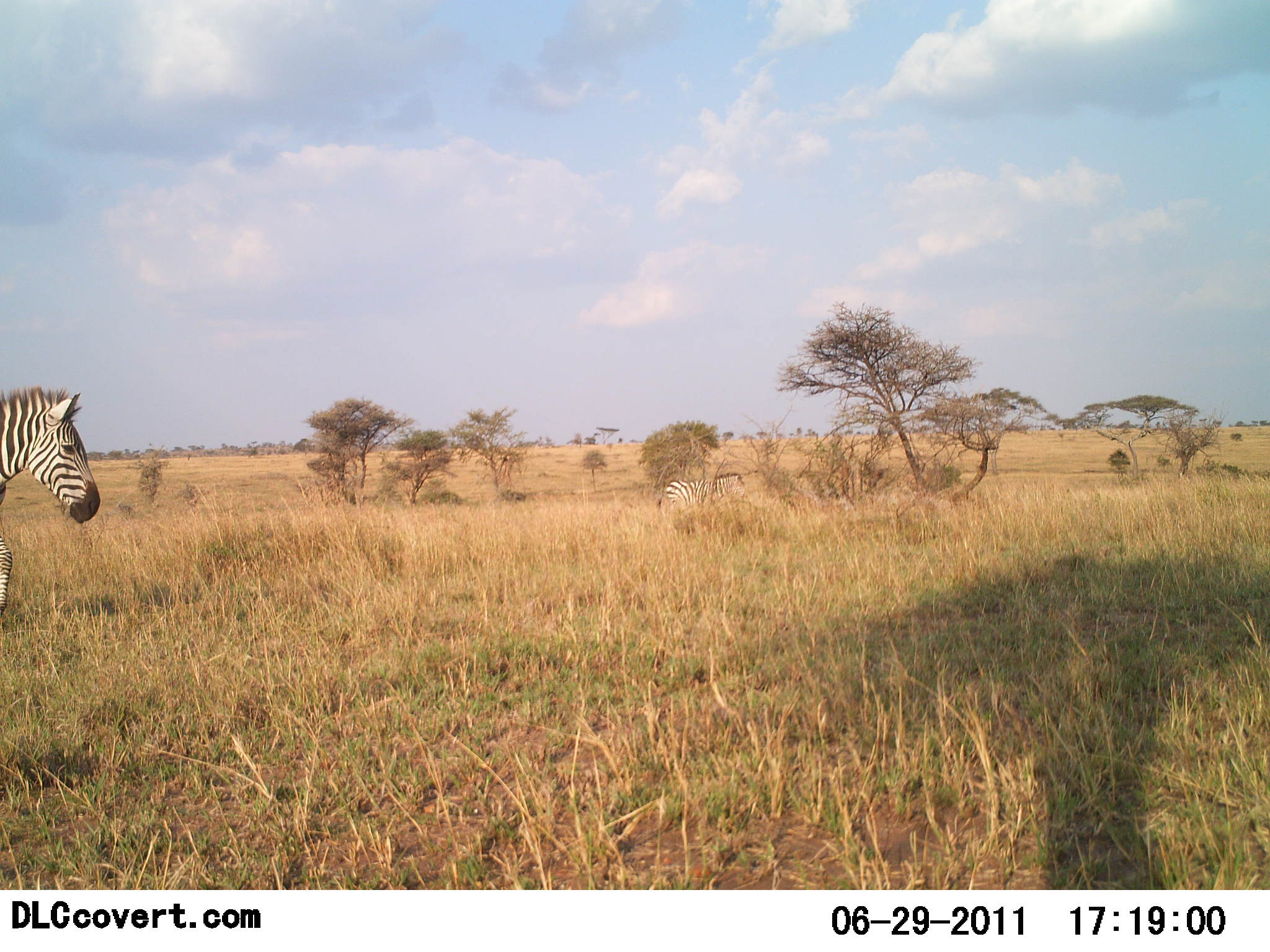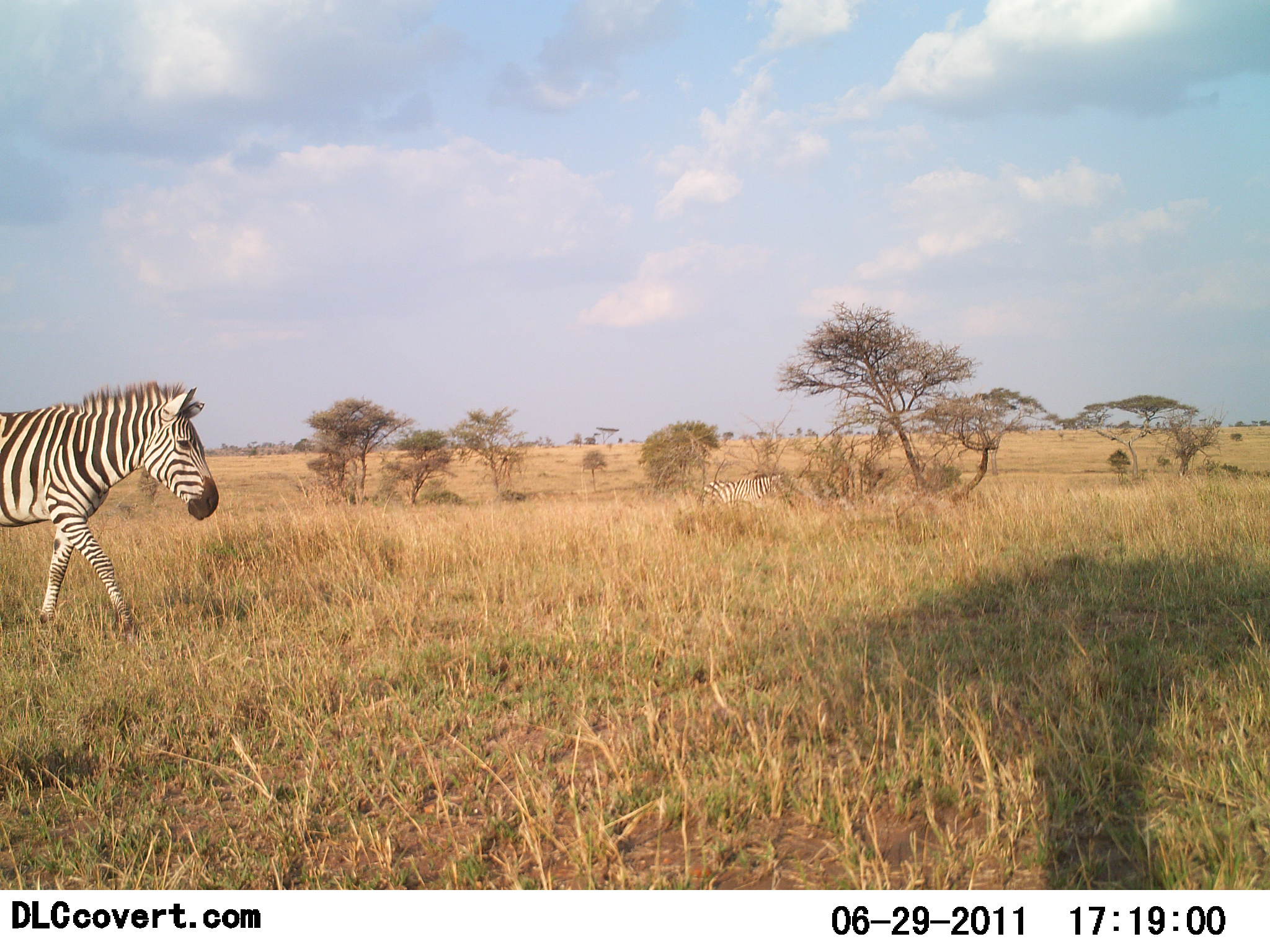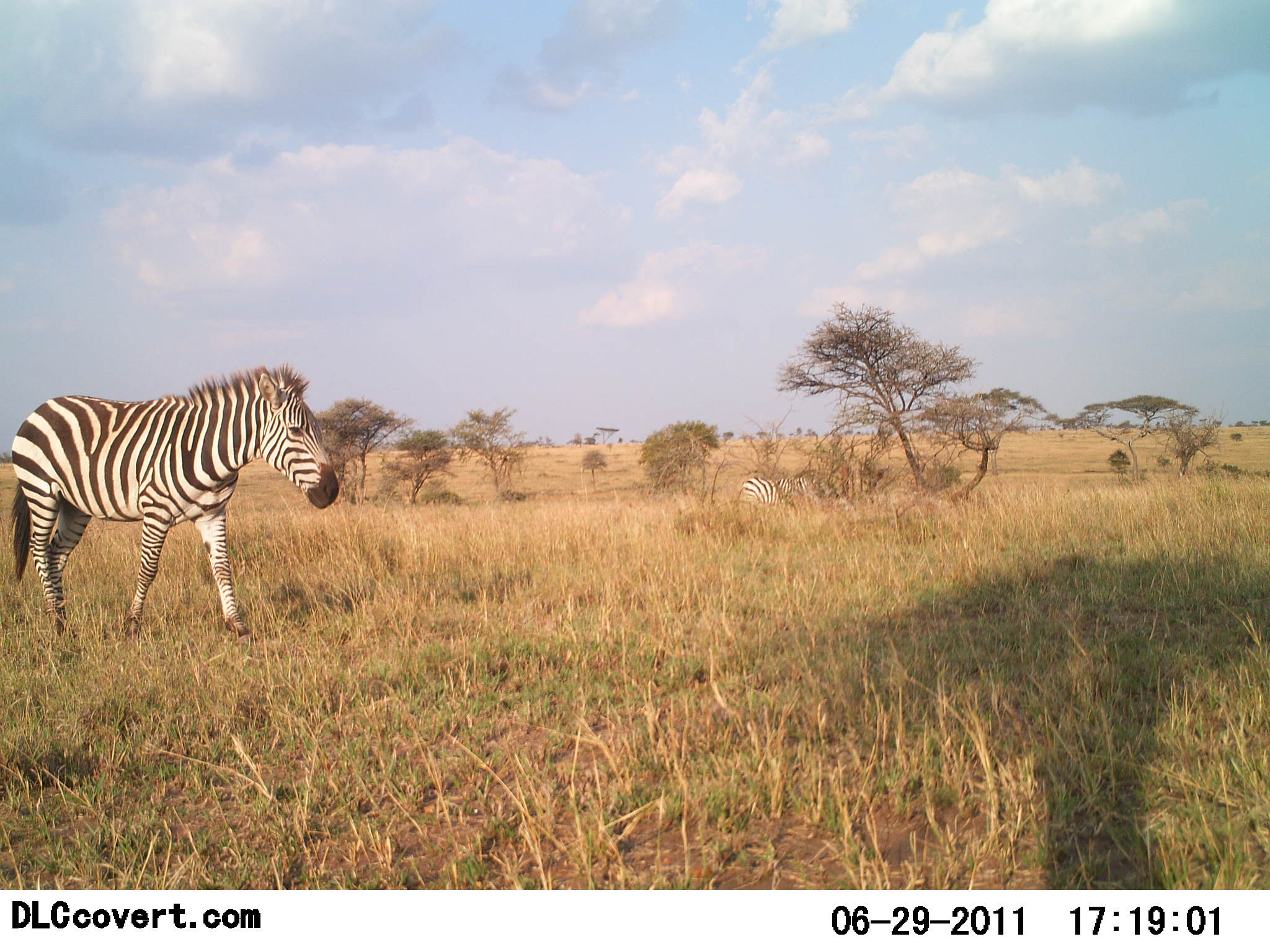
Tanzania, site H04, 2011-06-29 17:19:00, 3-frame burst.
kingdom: Animalia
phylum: Chordata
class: Mammalia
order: Perissodactyla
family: Equidae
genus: Equus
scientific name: Equus quagga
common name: plains zebra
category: zebra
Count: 2.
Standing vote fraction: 9%.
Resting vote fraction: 0%.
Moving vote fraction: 91%.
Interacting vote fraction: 0%.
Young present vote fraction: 0%.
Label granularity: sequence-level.